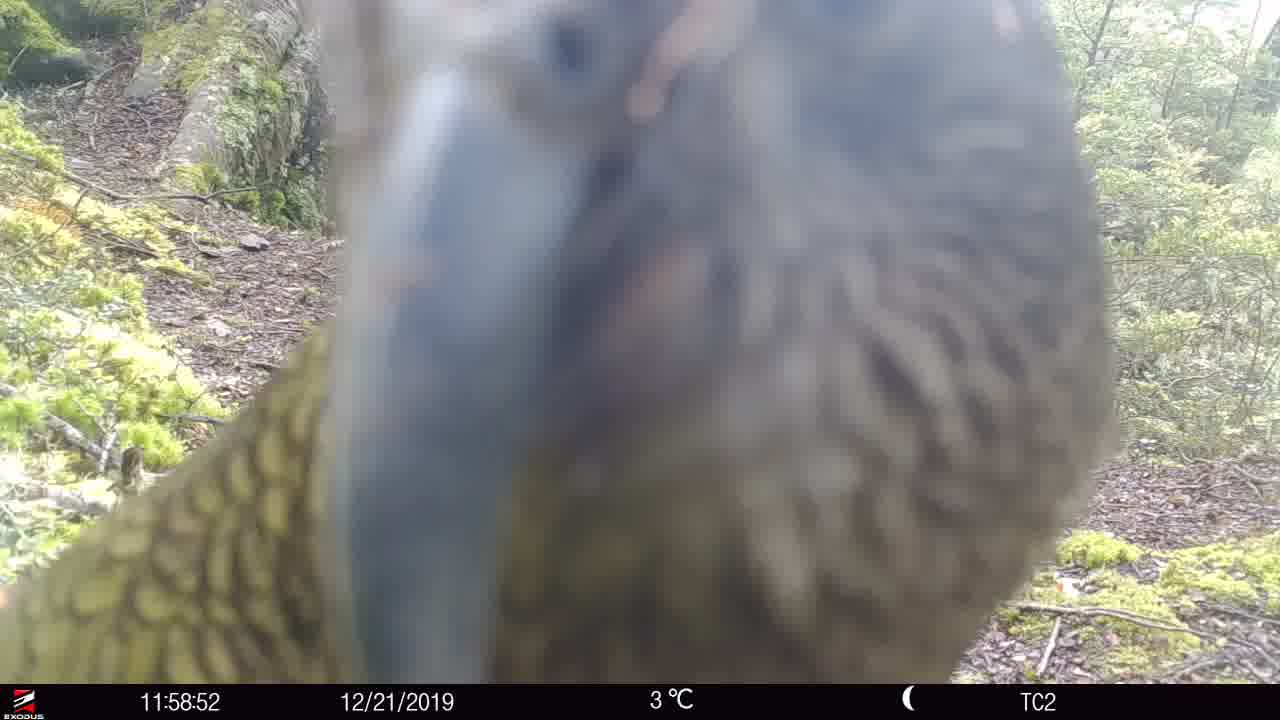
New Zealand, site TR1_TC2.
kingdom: Animalia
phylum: Chordata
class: Aves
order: Psittaciformes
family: Strigopidae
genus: Nestor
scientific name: Nestor notabilis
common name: kea